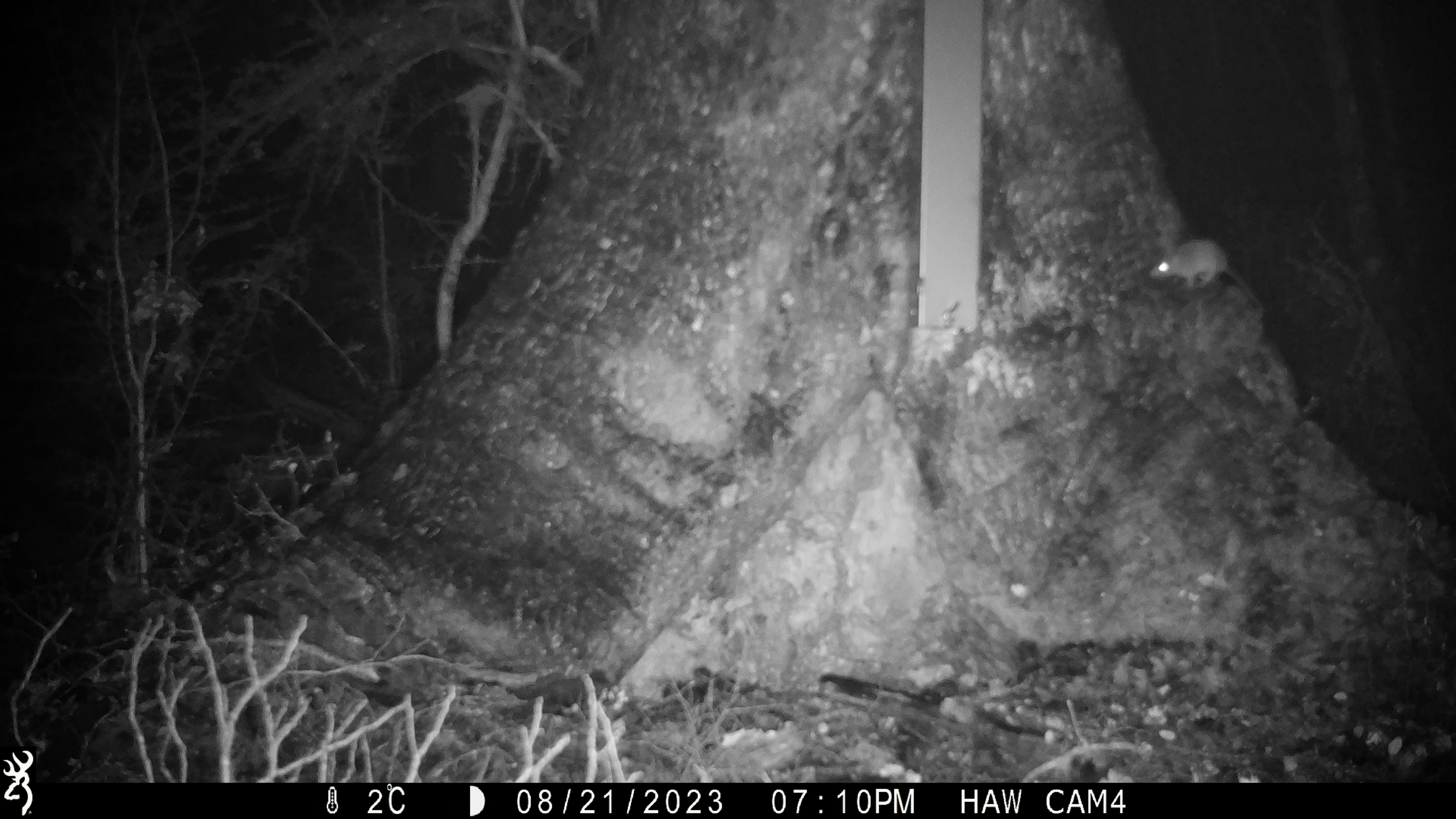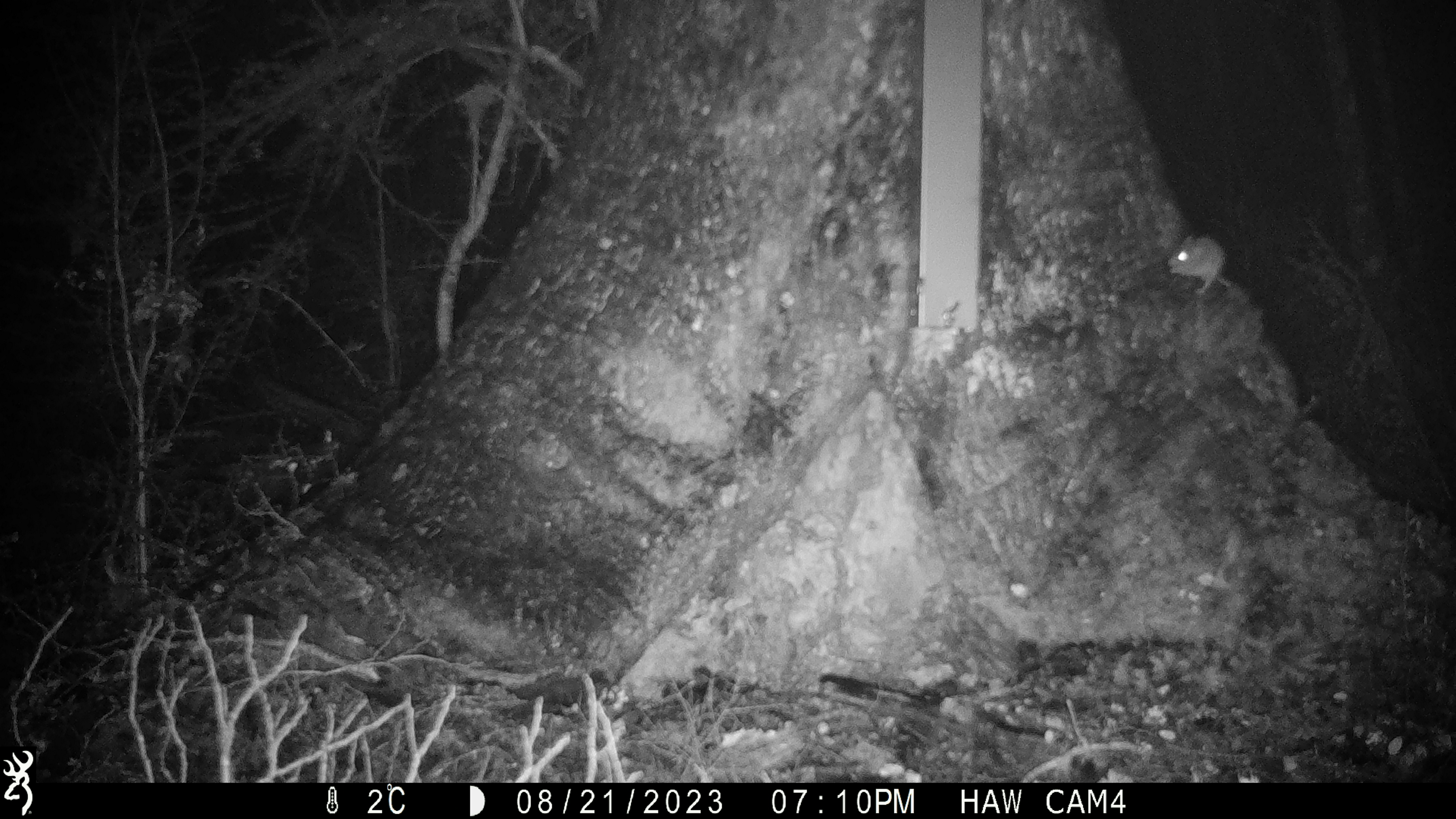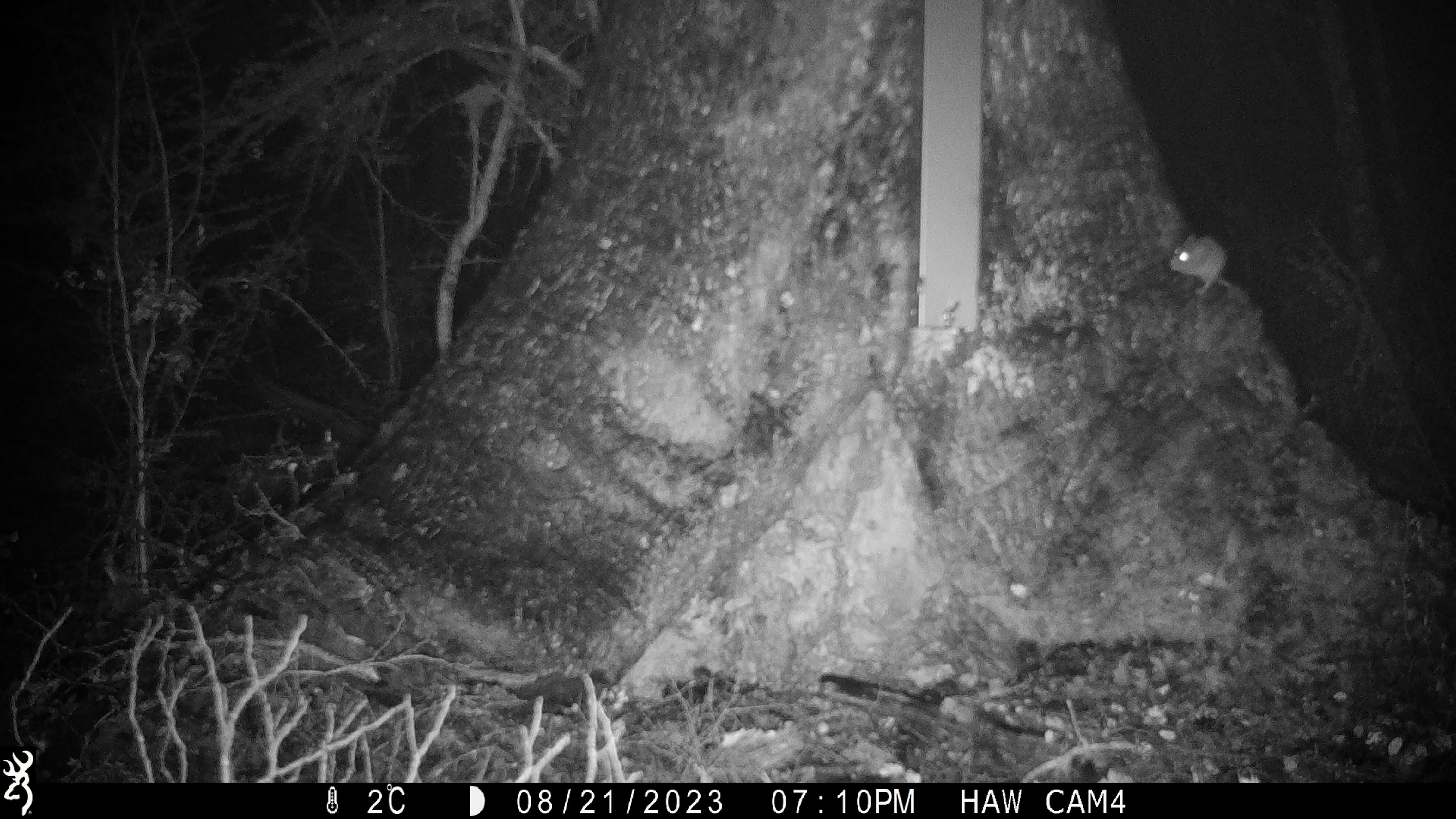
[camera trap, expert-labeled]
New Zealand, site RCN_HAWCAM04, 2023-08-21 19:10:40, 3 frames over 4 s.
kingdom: Animalia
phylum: Chordata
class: Mammalia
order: Rodentia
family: Muridae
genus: Mus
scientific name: Mus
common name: mouse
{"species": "mouse (Mus)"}